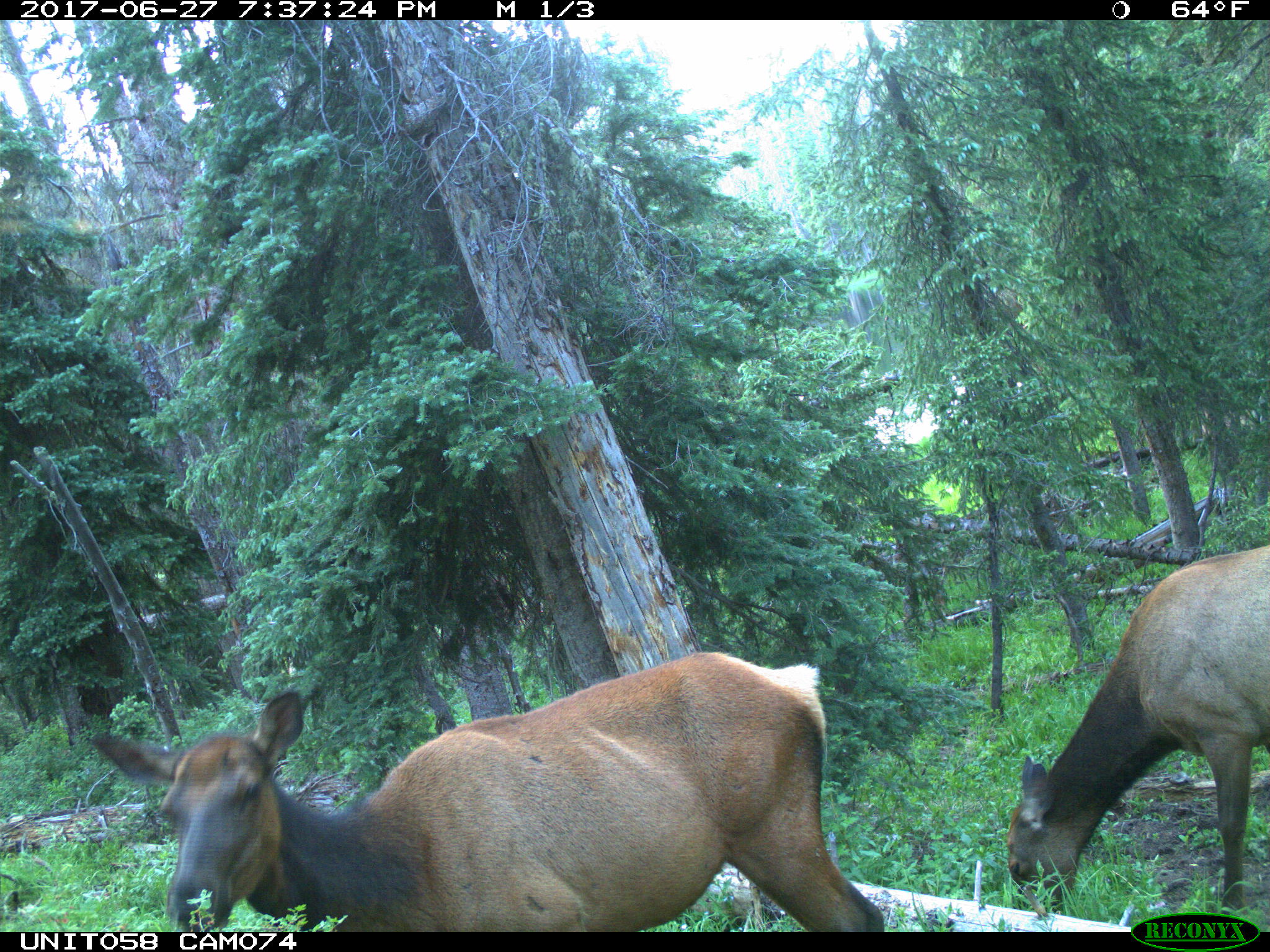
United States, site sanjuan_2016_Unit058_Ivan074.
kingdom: Animalia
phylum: Chordata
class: Mammalia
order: Artiodactyla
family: Cervidae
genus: Cervus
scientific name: Cervus elaphus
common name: red deer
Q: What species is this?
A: Cervus elaphus (red deer).